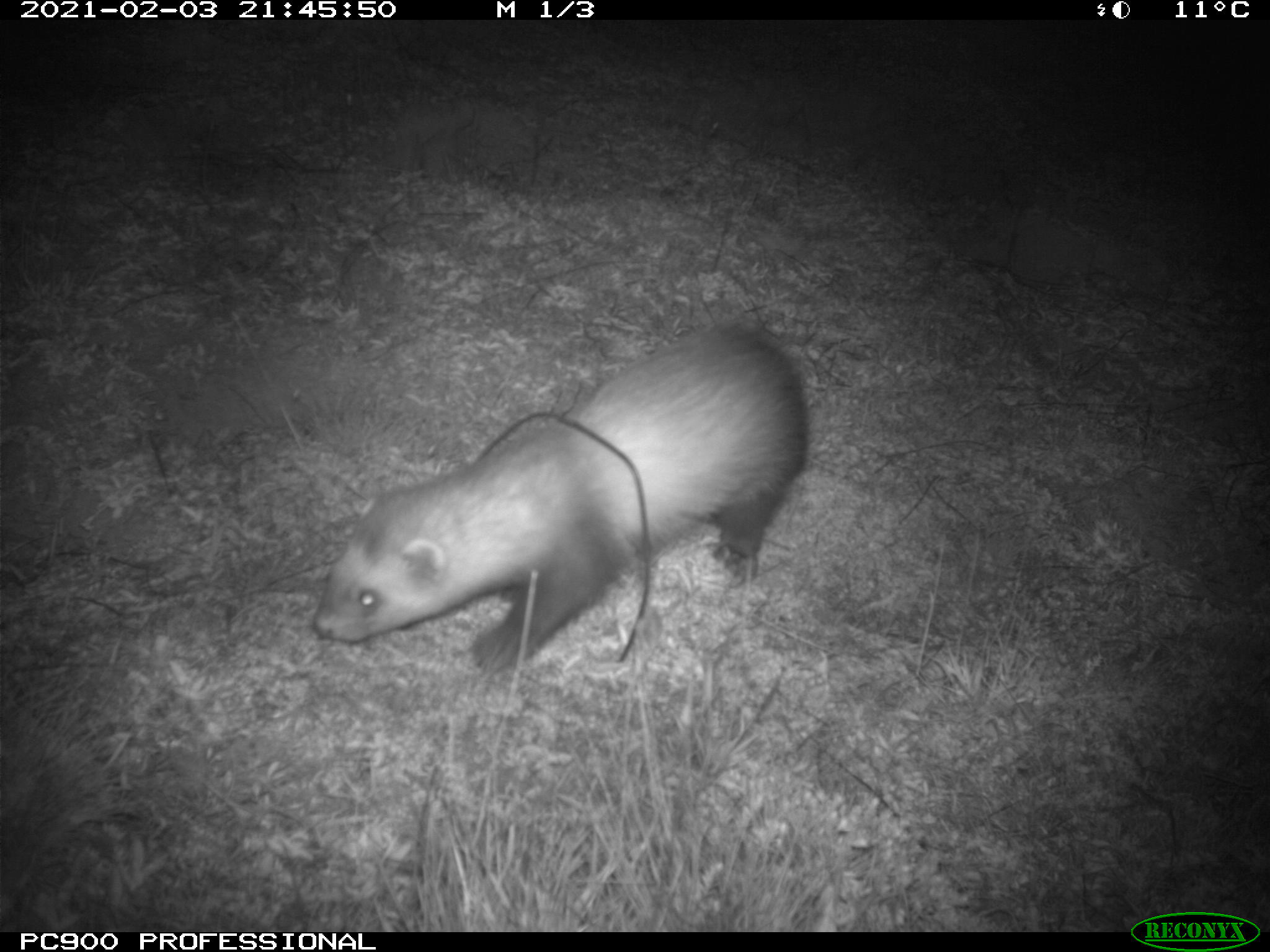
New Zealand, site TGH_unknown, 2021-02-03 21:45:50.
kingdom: Animalia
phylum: Chordata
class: Mammalia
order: Carnivora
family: Mustelidae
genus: Mustela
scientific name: Mustela furo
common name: ferret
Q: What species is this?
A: Ferret (Mustela furo).